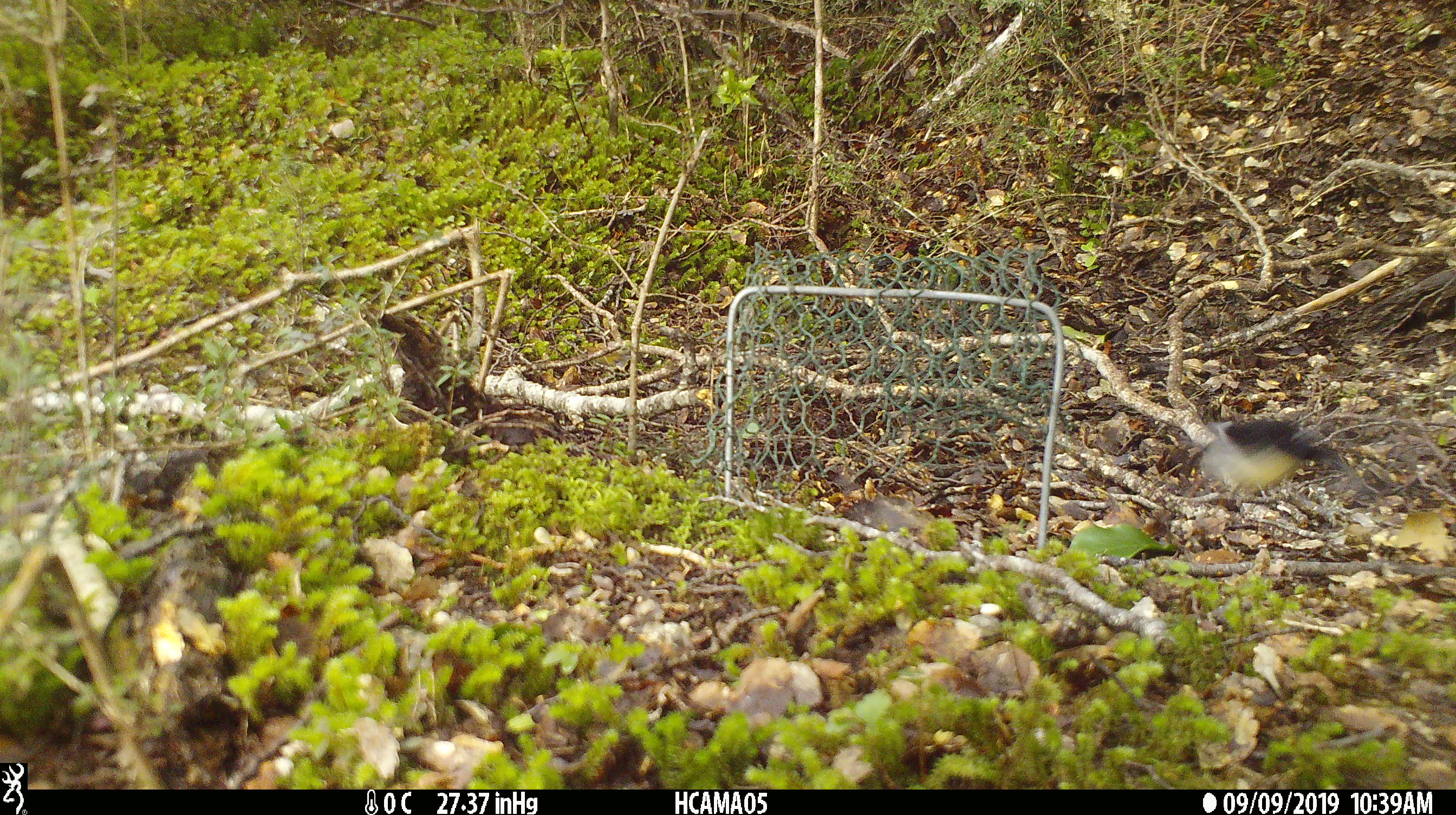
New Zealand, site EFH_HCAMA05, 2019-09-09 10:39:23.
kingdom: Animalia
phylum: Chordata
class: Aves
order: Passeriformes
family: Petroicidae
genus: Petroica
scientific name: Petroica macrocephala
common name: tomtit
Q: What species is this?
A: Tomtit (Petroica macrocephala).